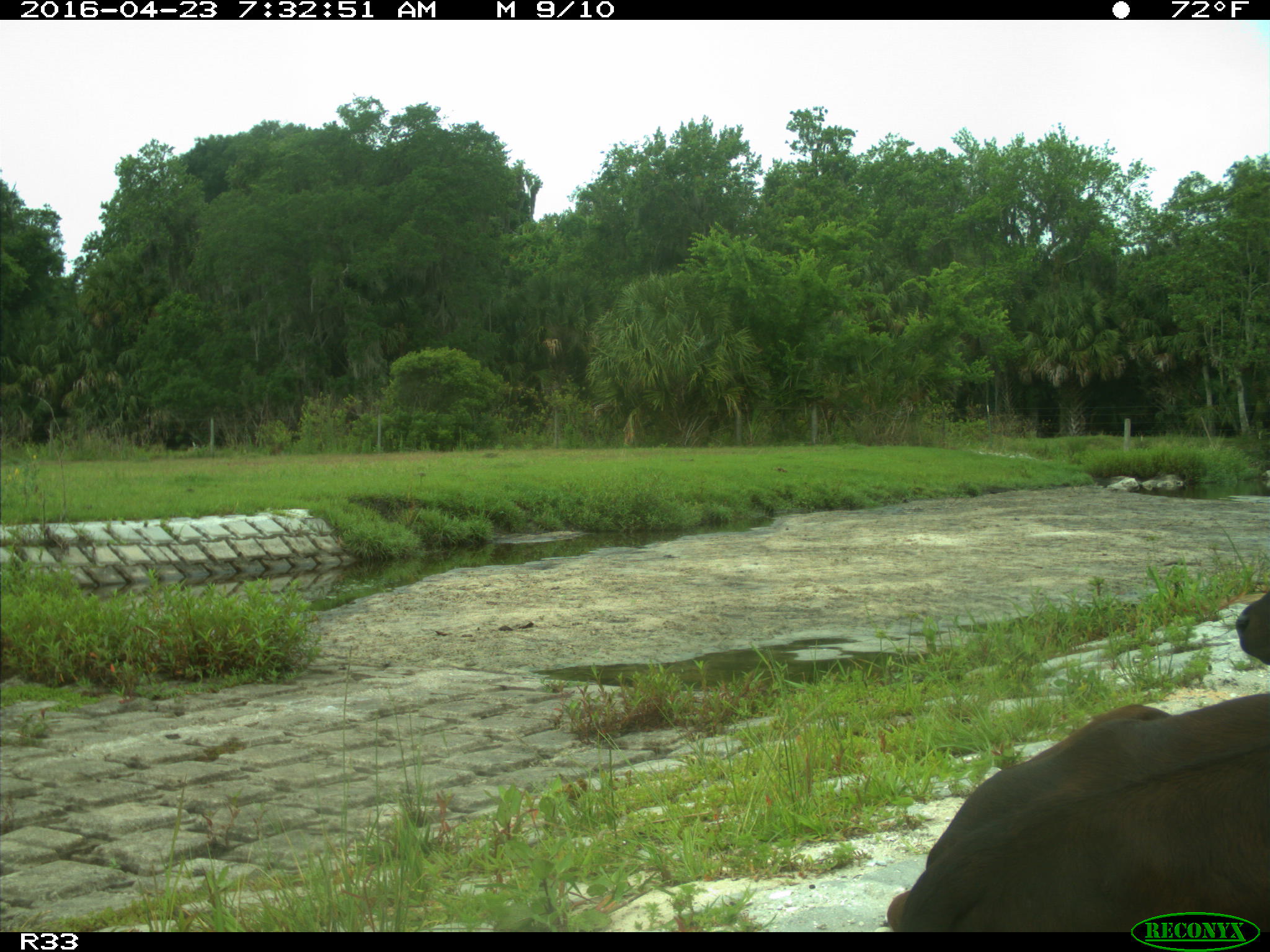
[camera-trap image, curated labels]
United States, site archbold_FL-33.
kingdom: Animalia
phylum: Chordata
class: Mammalia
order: Artiodactyla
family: Bovidae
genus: Bos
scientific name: Bos taurus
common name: domestic cow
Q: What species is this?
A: Bos taurus (domestic cow).